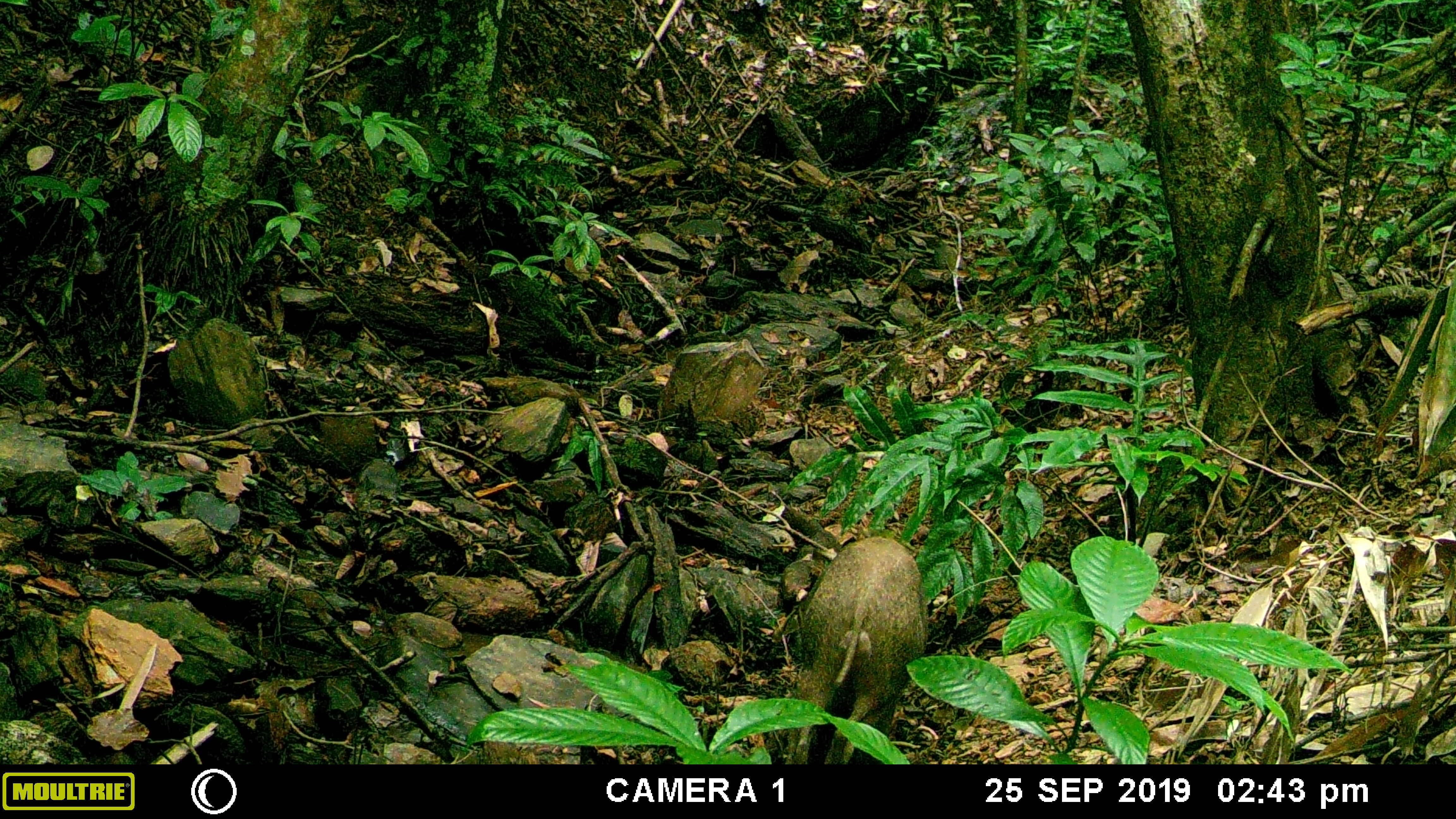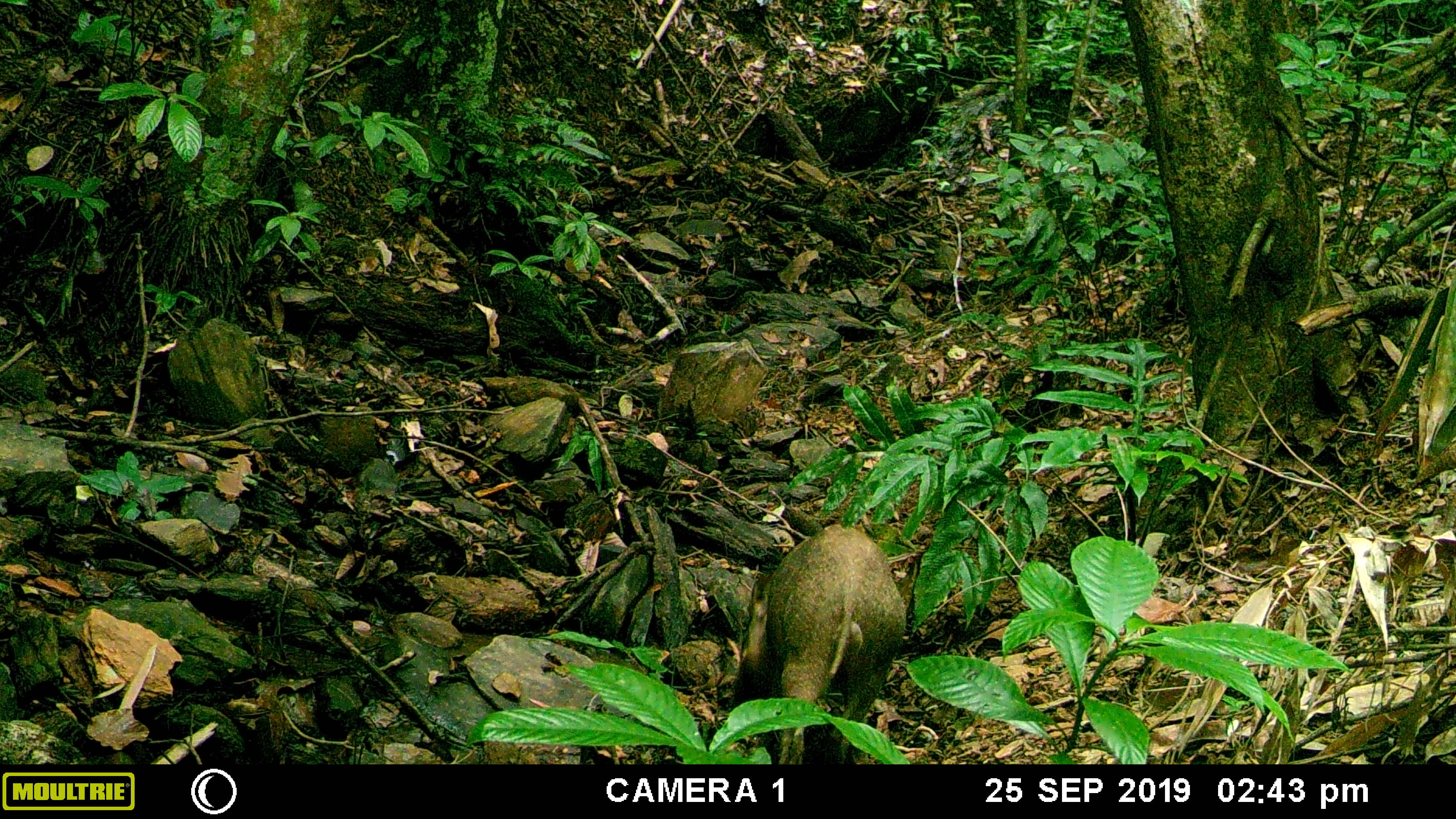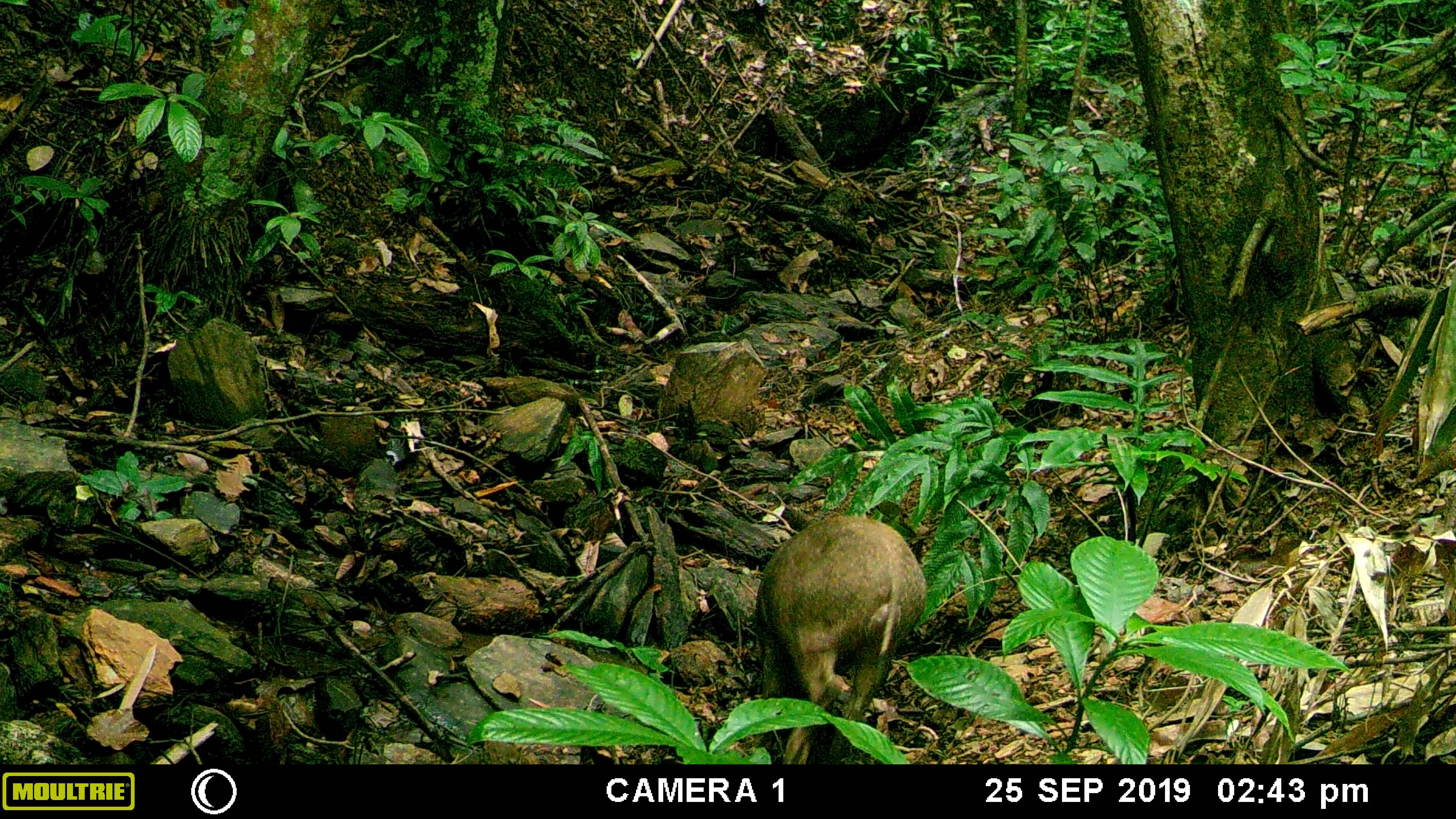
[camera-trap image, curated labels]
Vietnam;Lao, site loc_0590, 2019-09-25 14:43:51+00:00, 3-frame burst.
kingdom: Animalia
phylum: Chordata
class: Mammalia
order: Artiodactyla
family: Suidae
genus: Sus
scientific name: Sus scrofa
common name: eurasian wild pig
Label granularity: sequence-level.